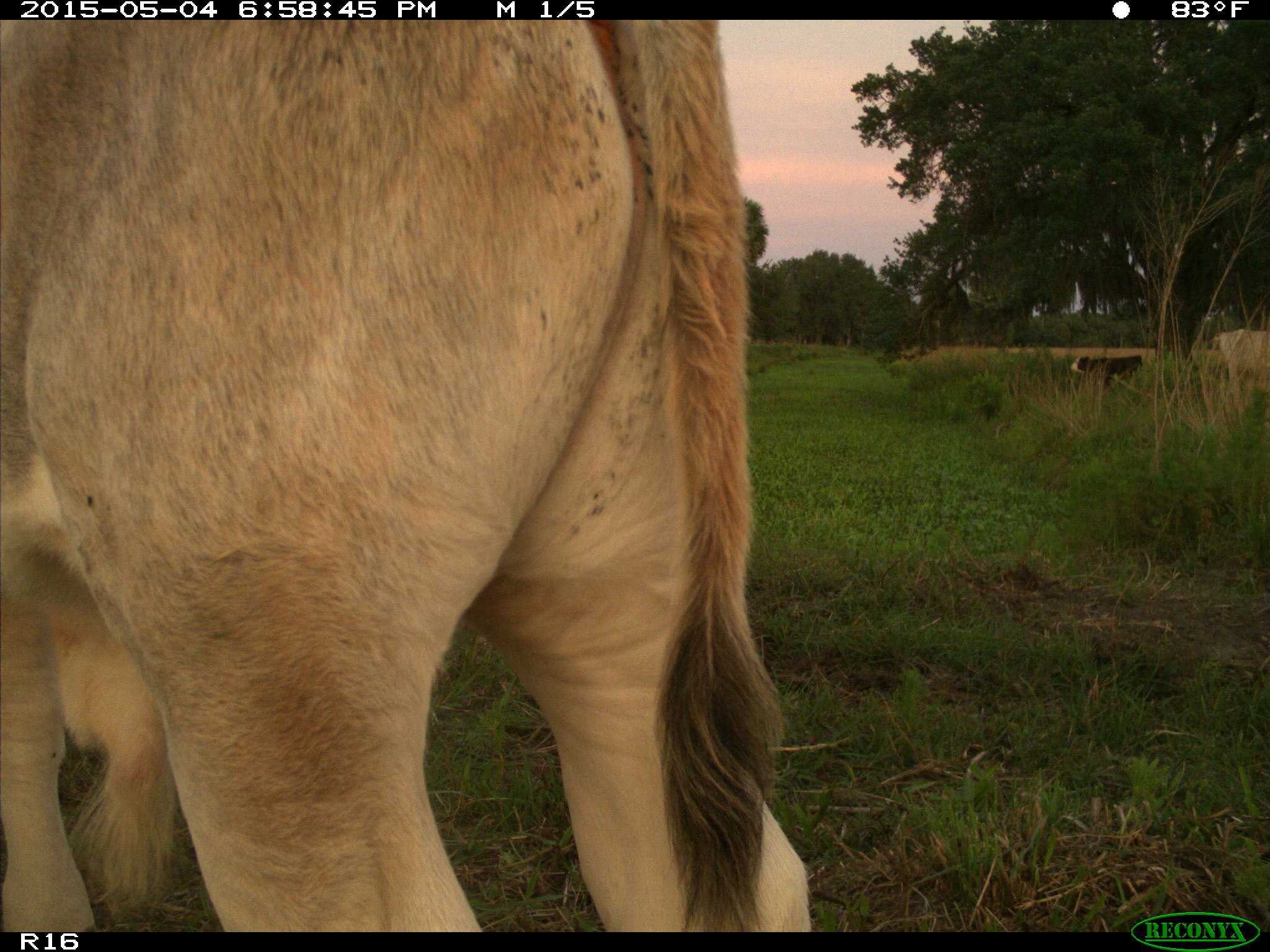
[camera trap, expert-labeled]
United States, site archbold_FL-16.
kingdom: Animalia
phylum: Chordata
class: Mammalia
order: Artiodactyla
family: Bovidae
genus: Bos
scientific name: Bos taurus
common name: domestic cow